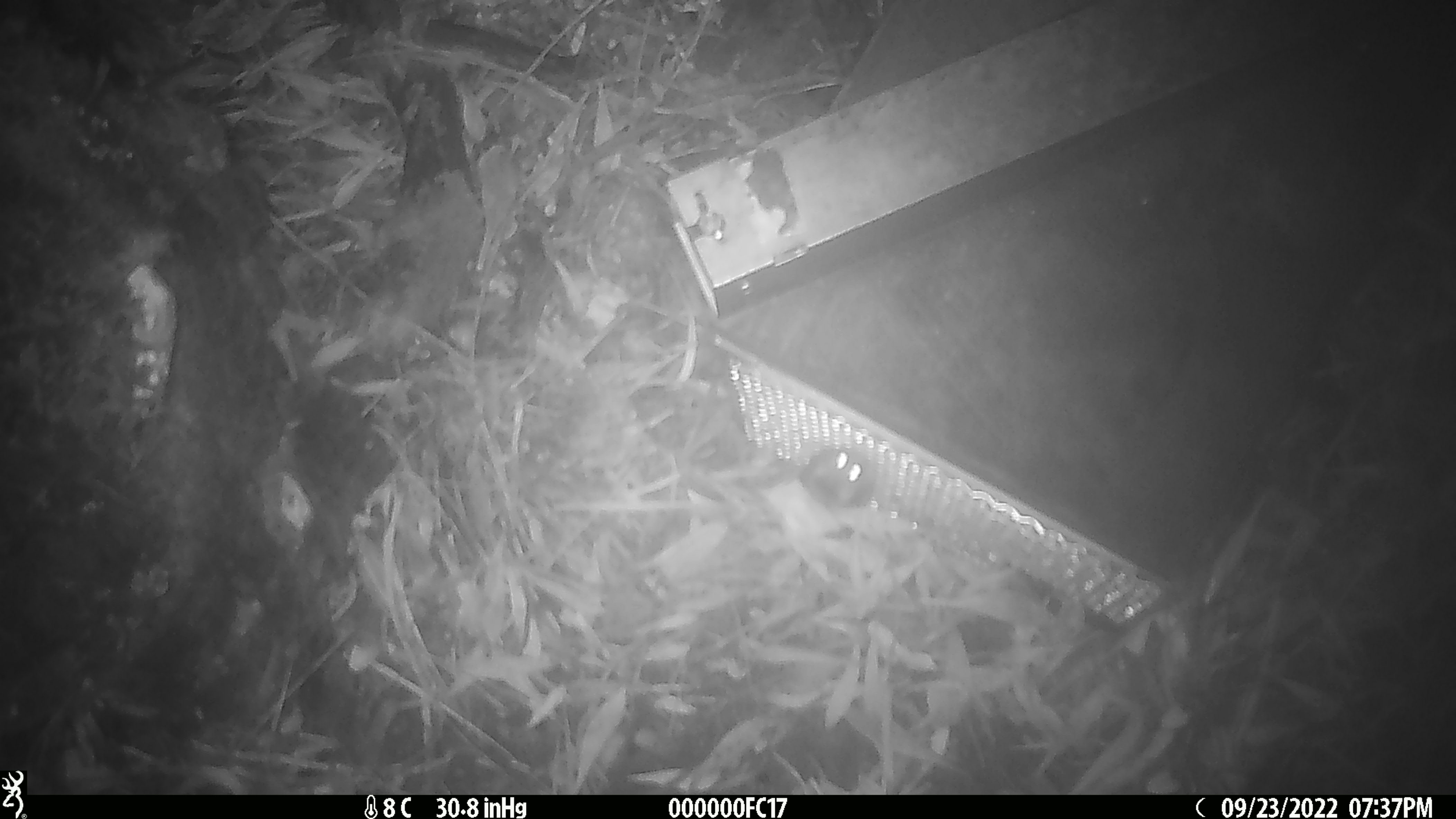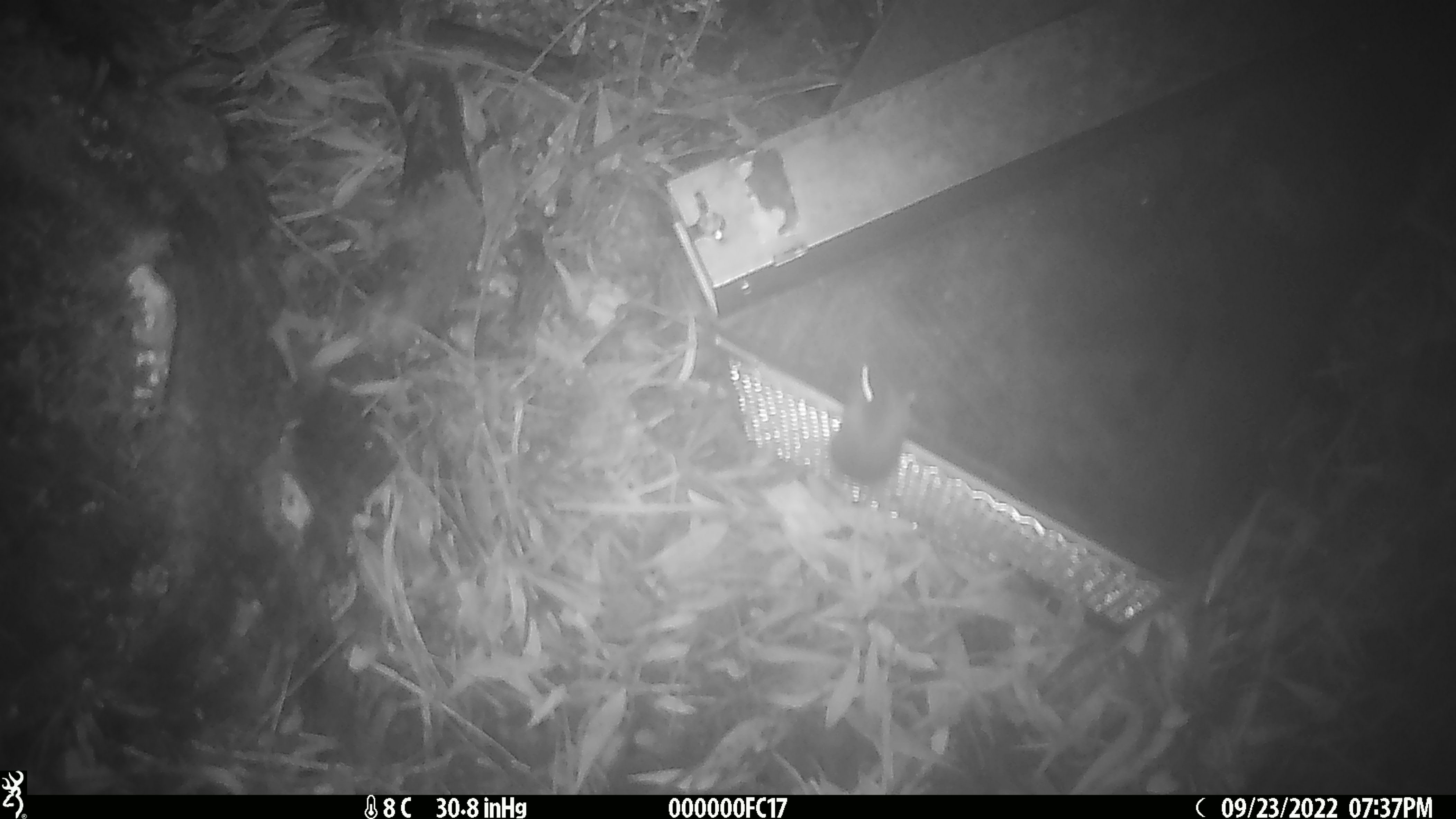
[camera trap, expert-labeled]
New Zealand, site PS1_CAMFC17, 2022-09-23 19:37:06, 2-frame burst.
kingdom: Animalia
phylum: Chordata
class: Mammalia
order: Rodentia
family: Muridae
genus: Mus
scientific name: Mus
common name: mouse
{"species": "mouse (Mus)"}